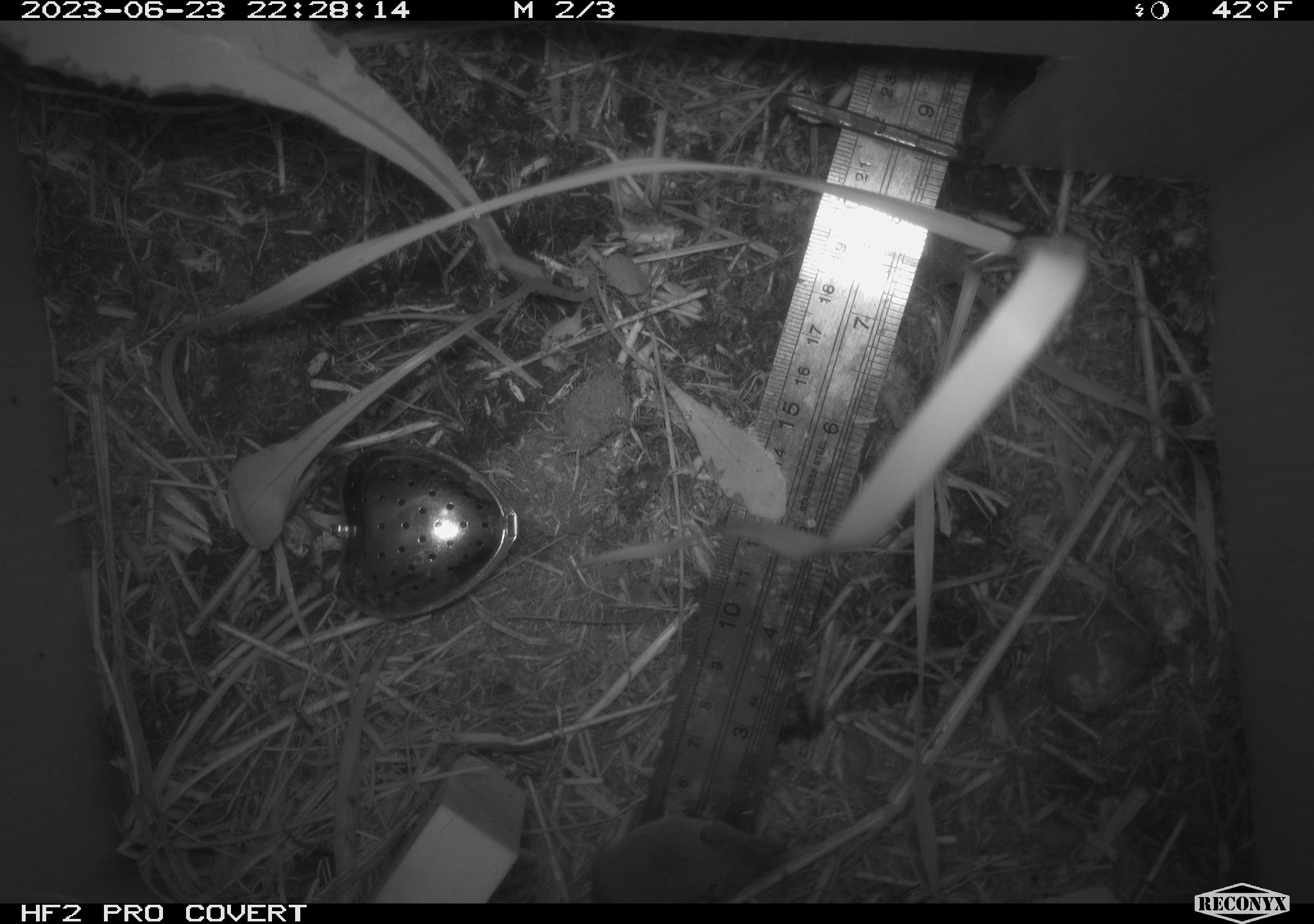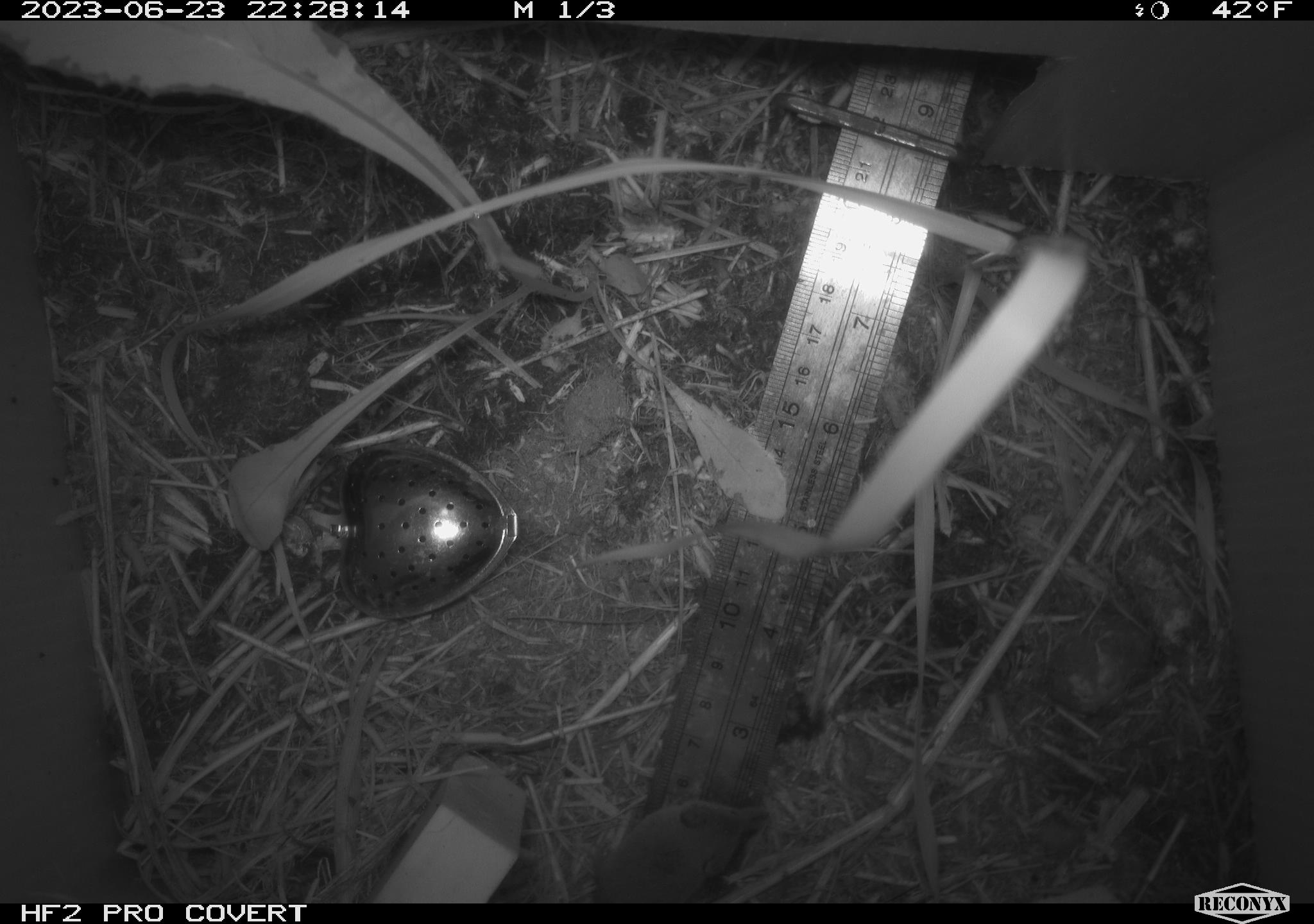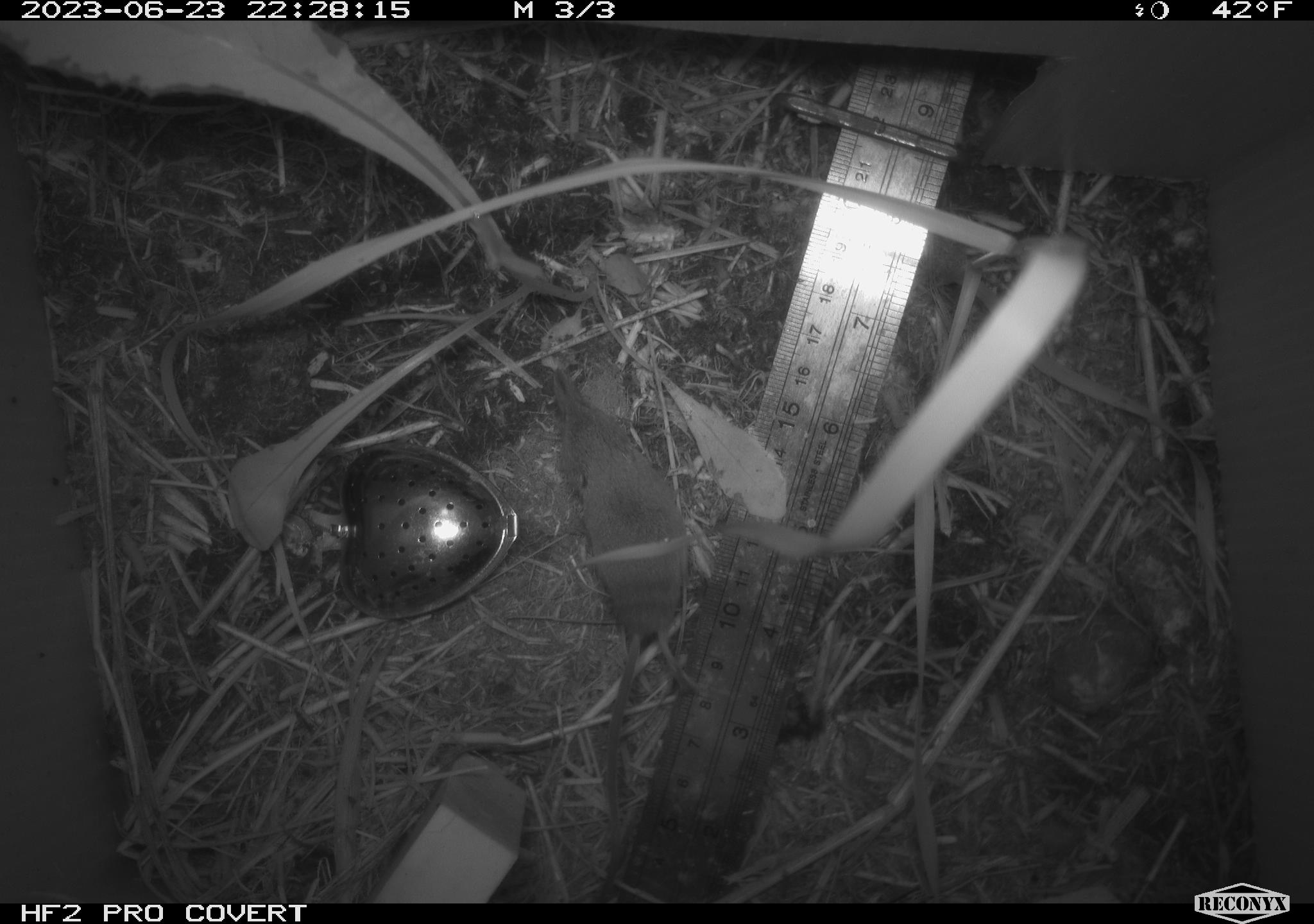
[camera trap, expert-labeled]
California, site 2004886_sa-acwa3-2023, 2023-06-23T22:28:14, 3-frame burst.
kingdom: Animalia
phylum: Chordata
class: Mammalia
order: Eulipotyphla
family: Soricidae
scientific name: Soricidae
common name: shrews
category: soricidae family